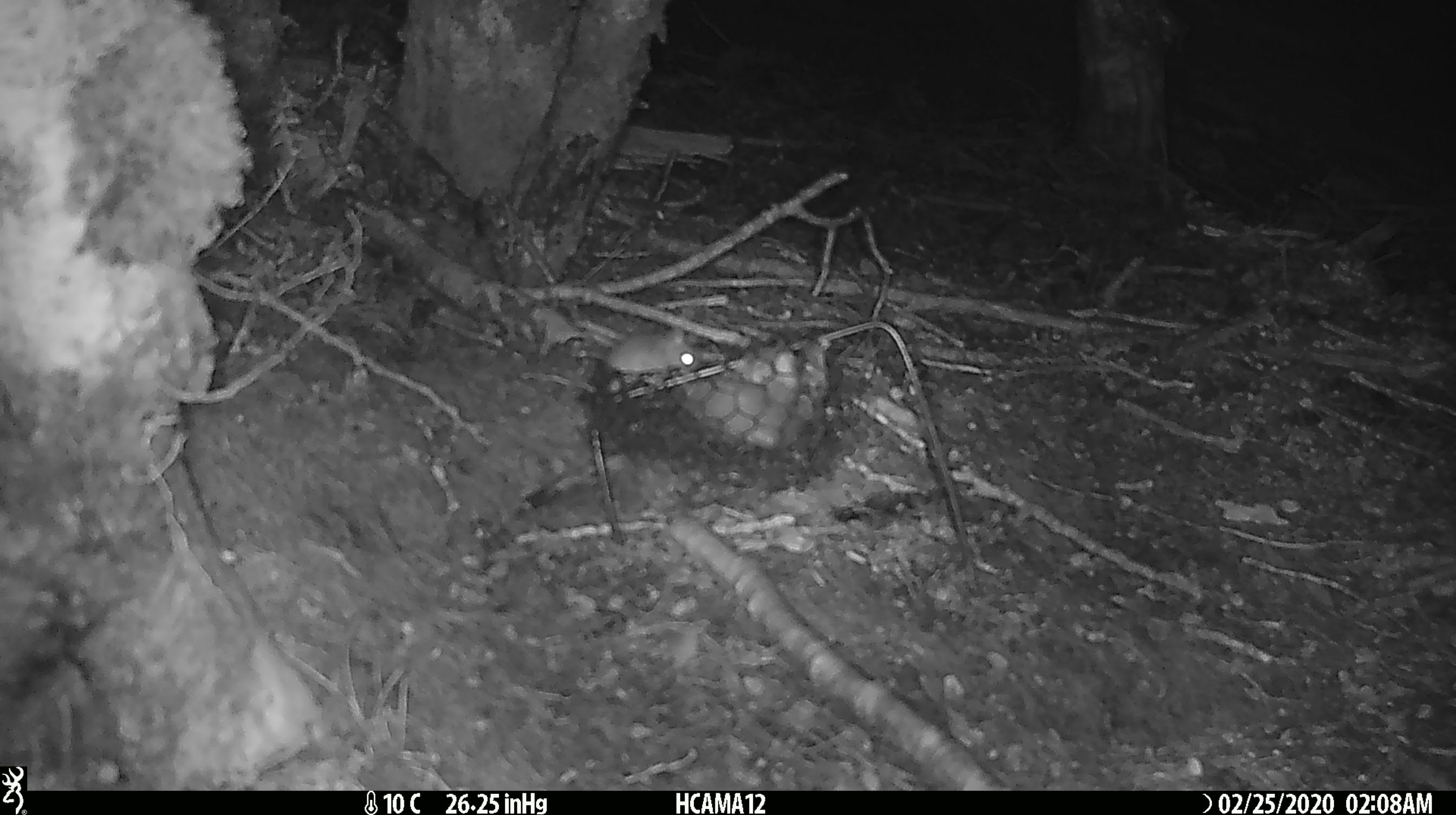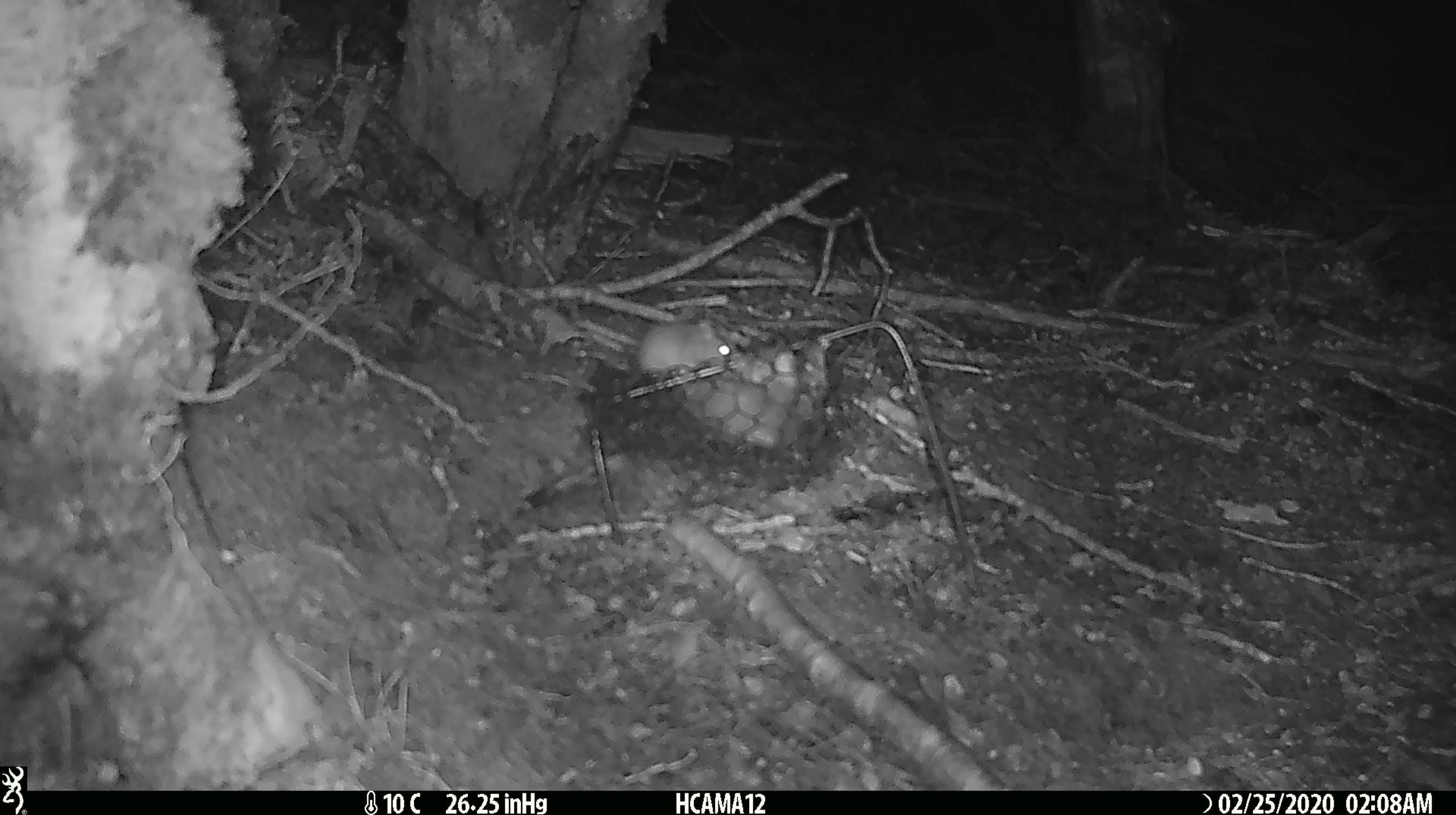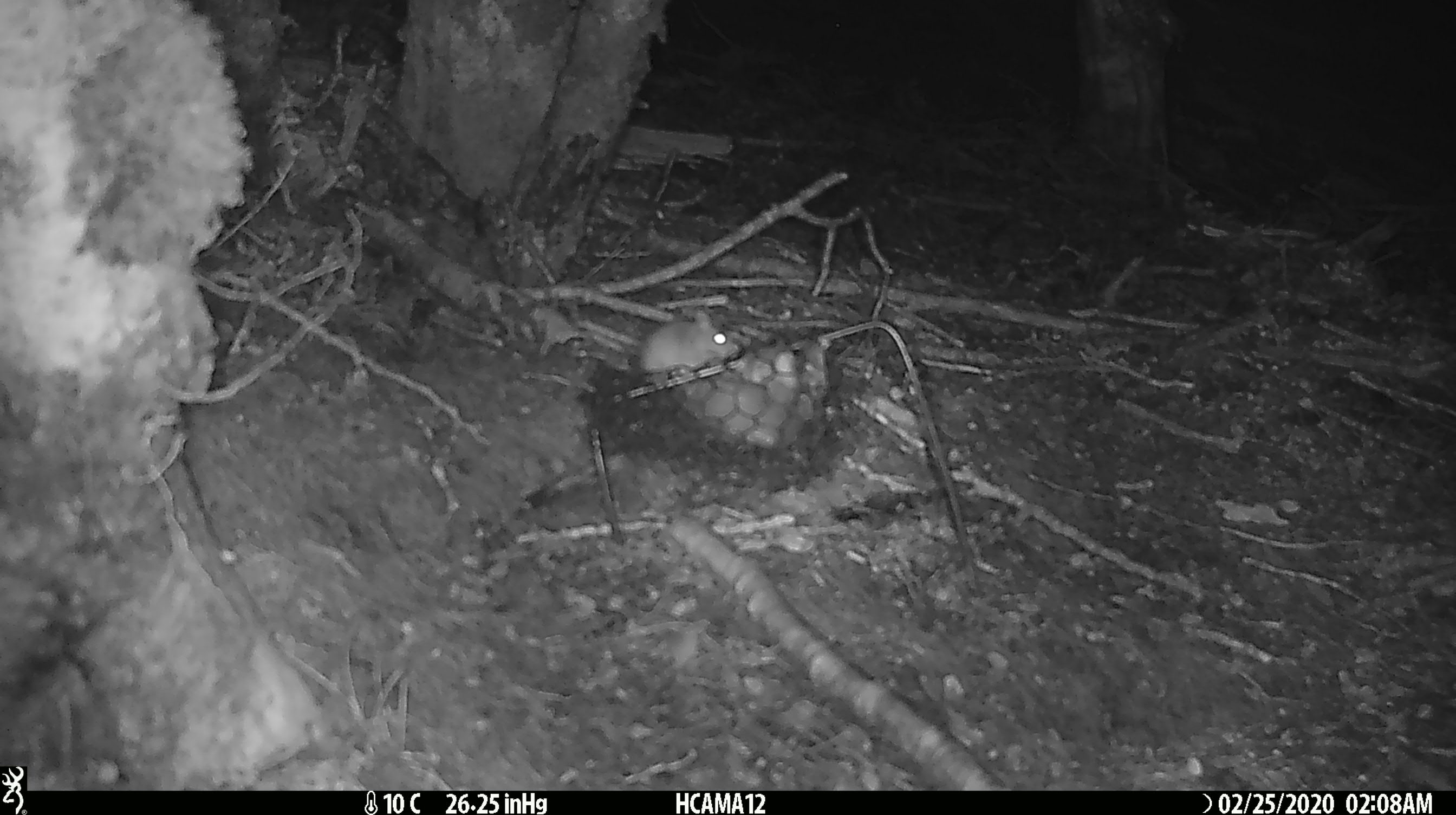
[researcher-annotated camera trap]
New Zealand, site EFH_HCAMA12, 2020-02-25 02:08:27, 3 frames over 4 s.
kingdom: Animalia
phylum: Chordata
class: Mammalia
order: Rodentia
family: Muridae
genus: Mus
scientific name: Mus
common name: mouse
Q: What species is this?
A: Mouse (Mus).